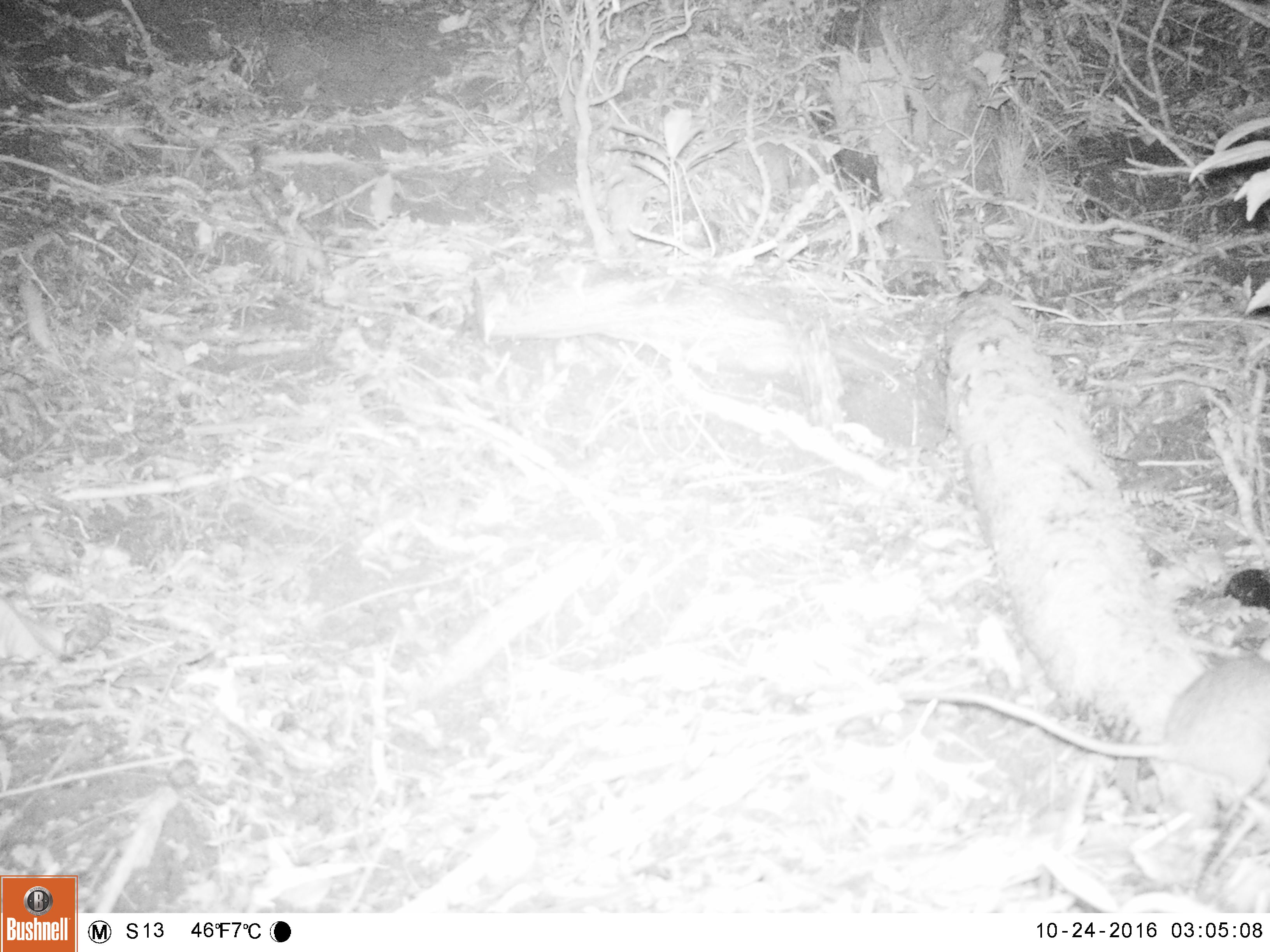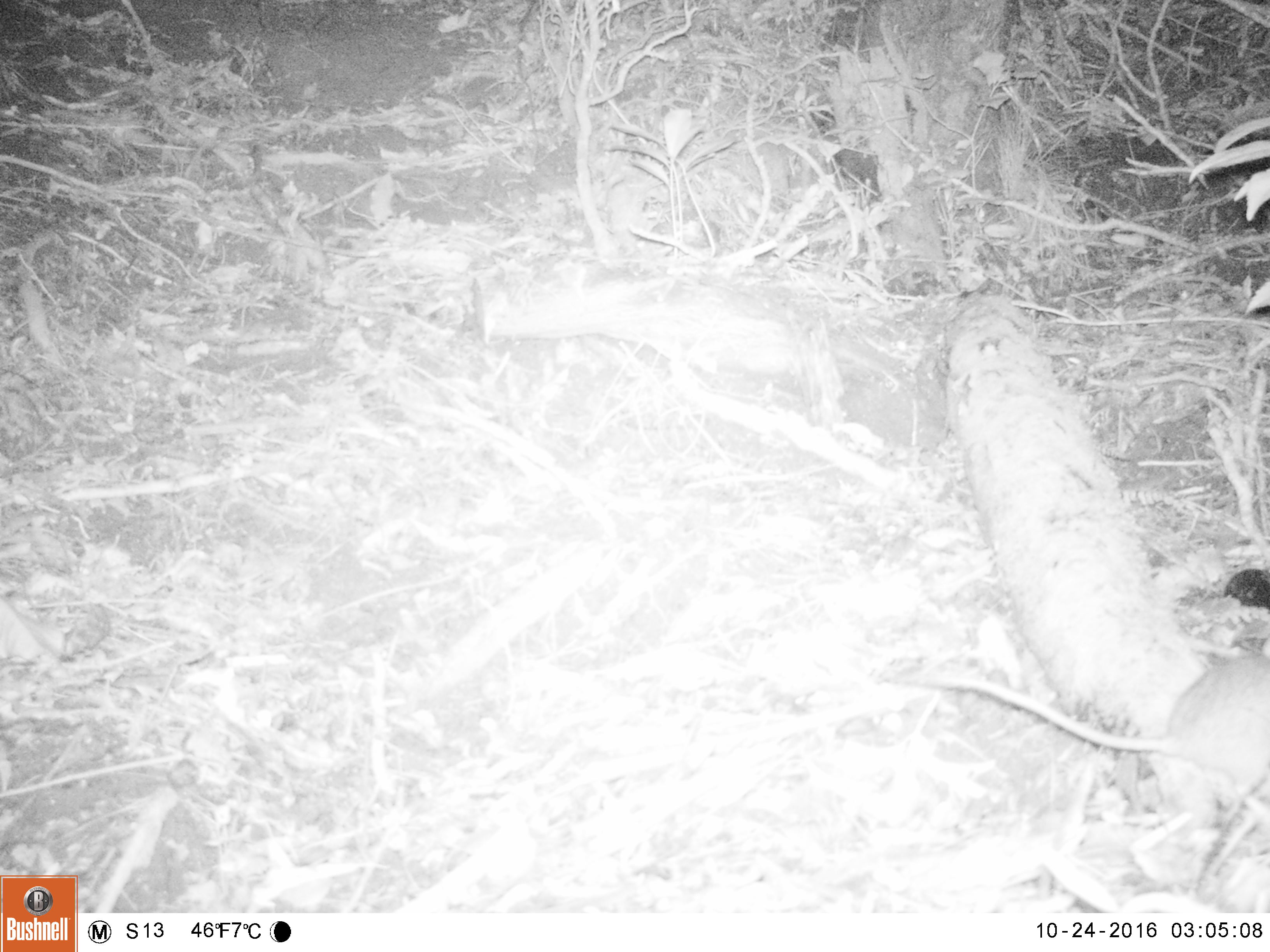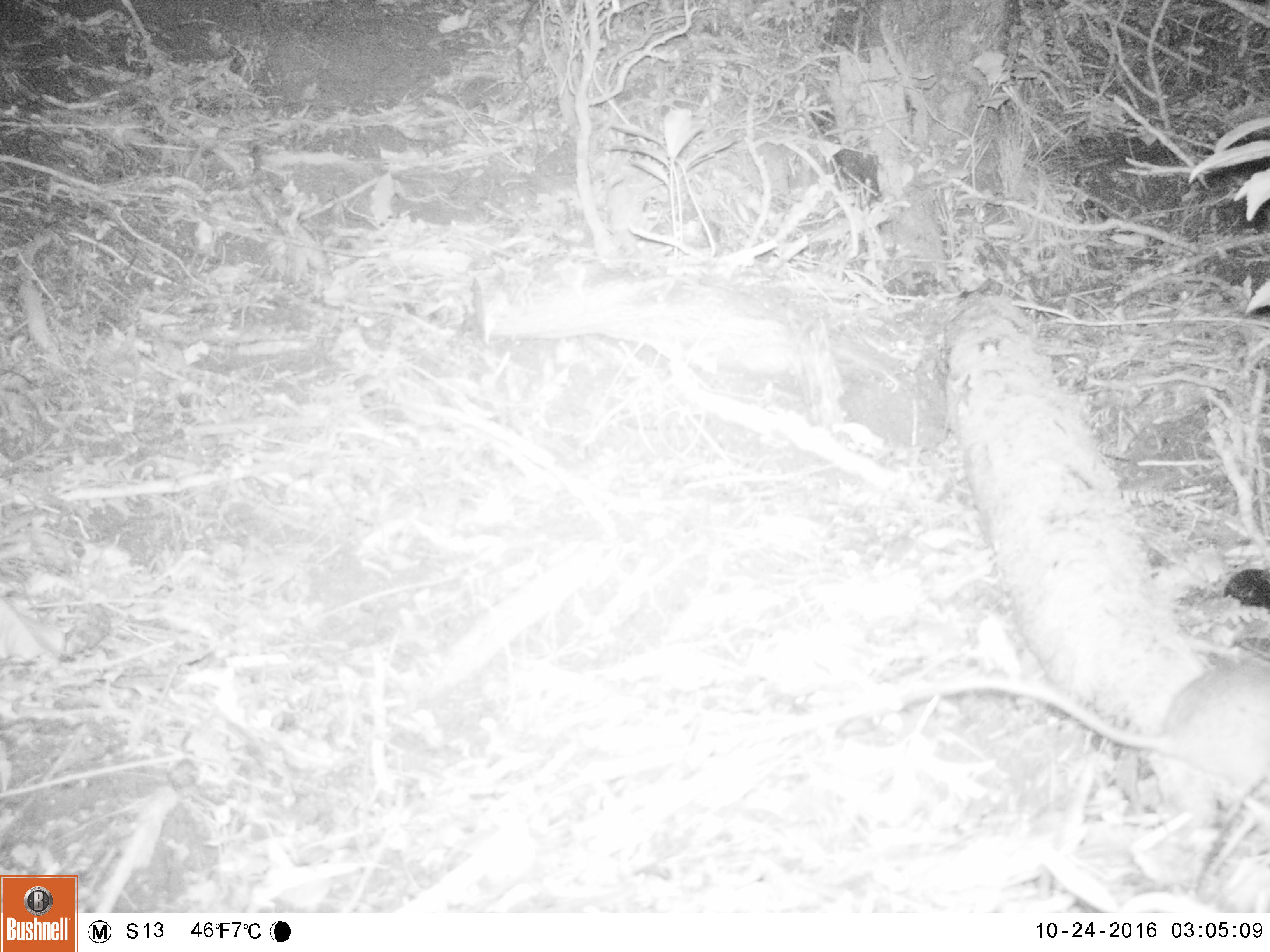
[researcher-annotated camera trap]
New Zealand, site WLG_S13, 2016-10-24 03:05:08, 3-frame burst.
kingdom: Animalia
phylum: Chordata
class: Mammalia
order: Rodentia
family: Muridae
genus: Rattus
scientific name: Rattus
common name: rat